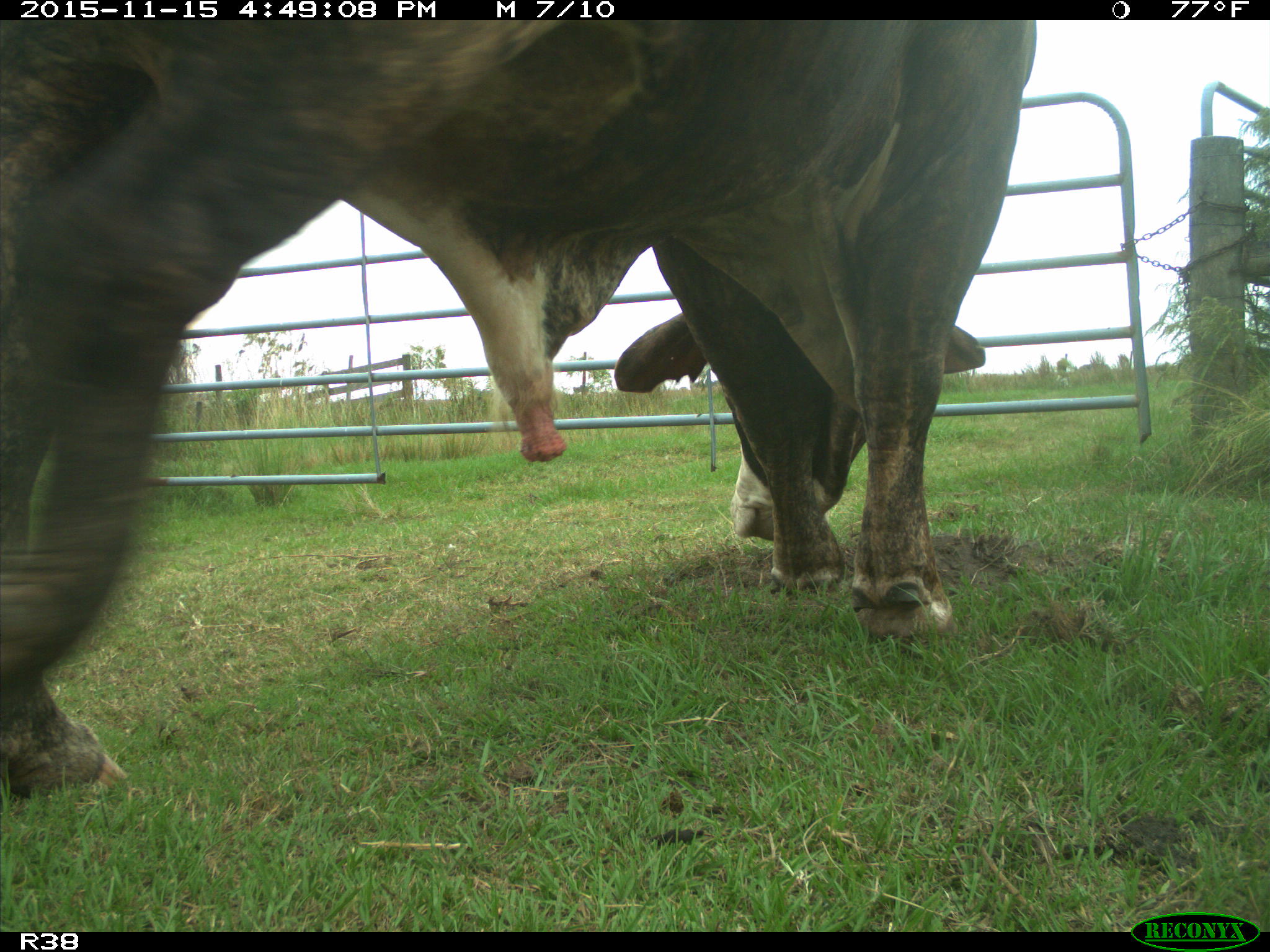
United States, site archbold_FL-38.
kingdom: Animalia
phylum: Chordata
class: Mammalia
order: Artiodactyla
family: Bovidae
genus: Bos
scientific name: Bos taurus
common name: domestic cow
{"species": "Bos taurus (domestic cow)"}